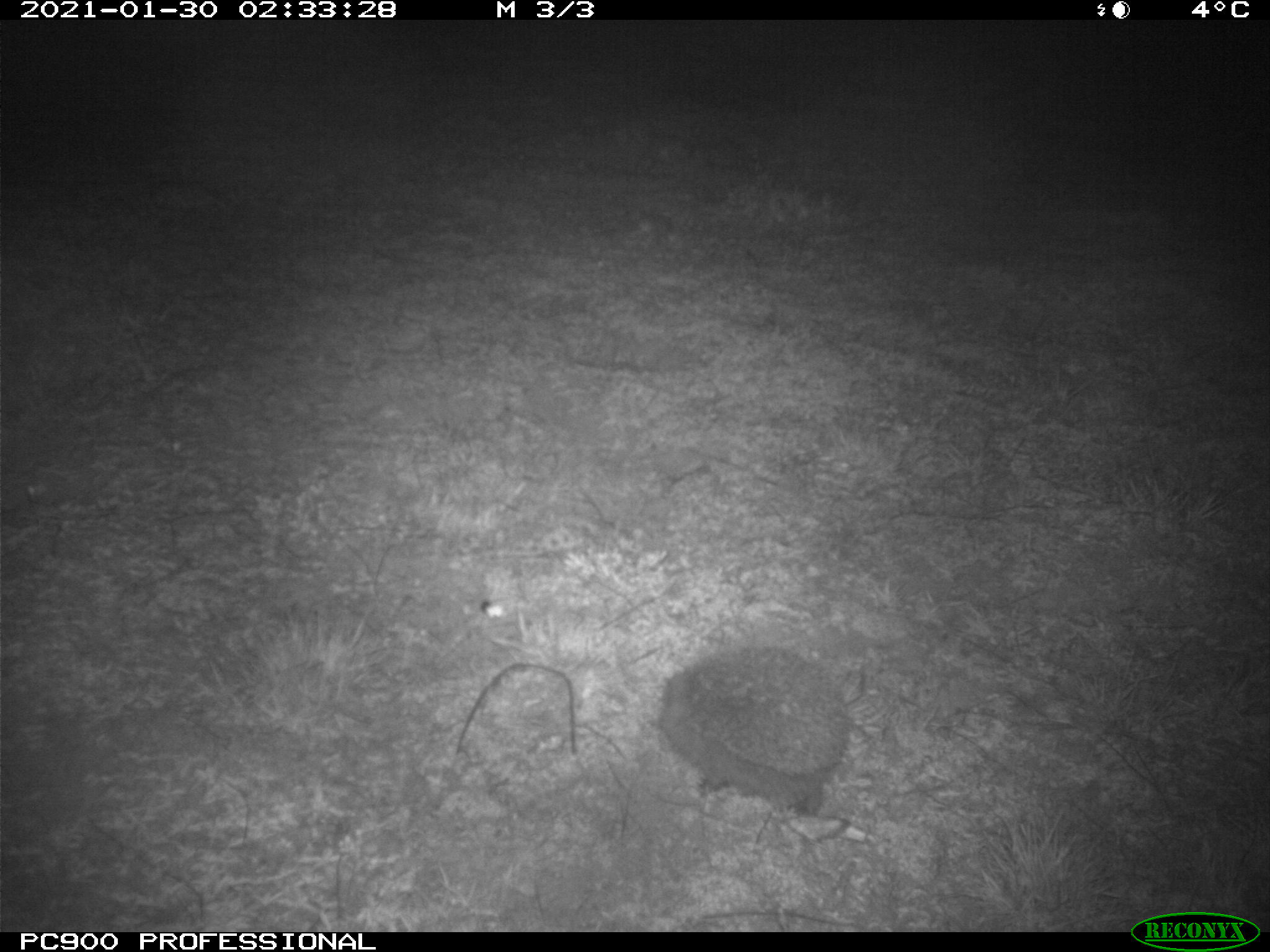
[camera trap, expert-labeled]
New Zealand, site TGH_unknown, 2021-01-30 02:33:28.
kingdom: Animalia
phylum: Chordata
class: Mammalia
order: Eulipotyphla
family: Erinaceidae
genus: Erinaceus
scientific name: Erinaceus europaeus europaeus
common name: european hedgehog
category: hedgehog